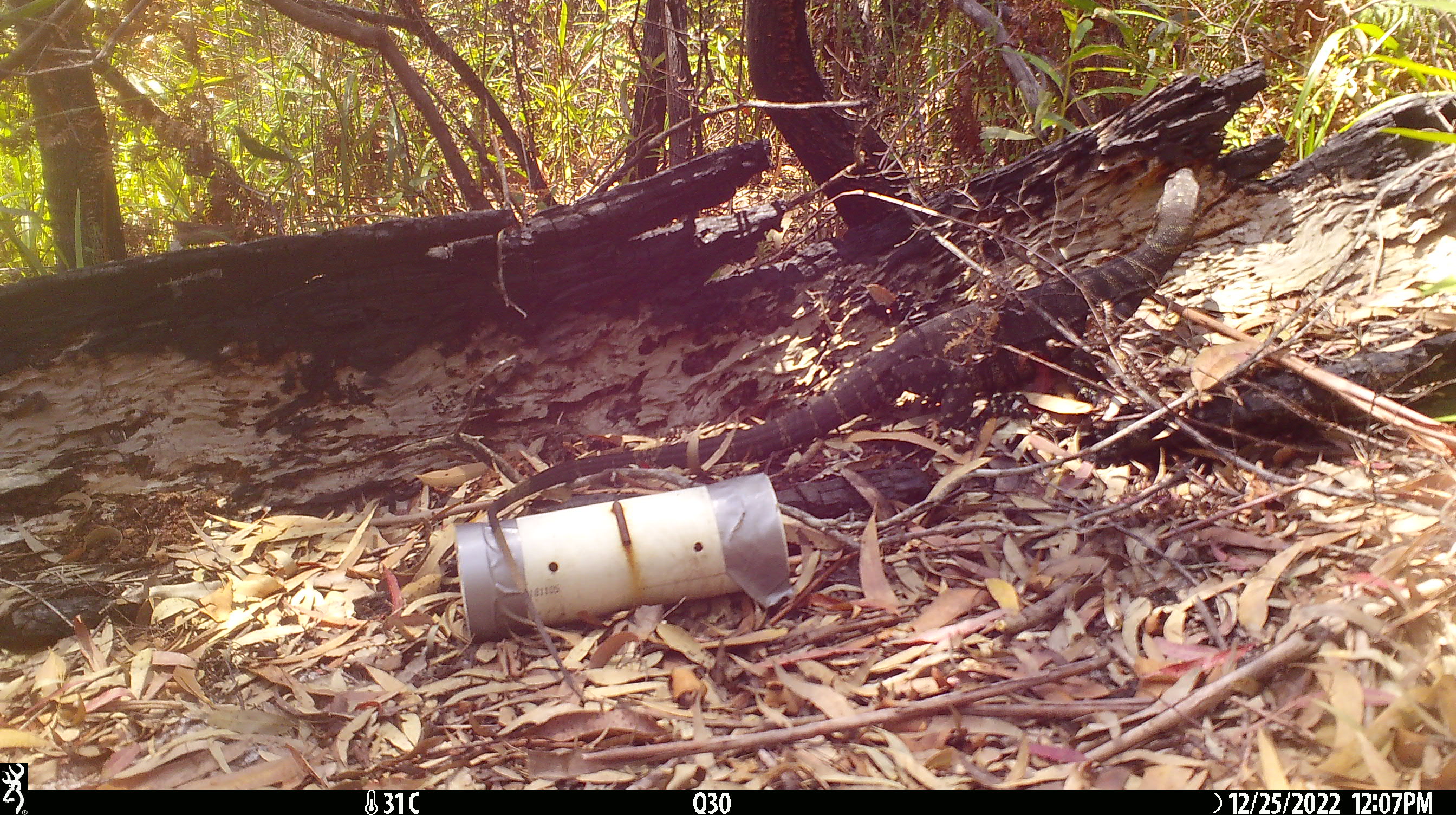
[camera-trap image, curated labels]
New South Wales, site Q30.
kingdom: Animalia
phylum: Chordata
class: Reptilia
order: Squamata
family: Varanidae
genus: Varanus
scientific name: Varanus varius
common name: lace monitor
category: goanna